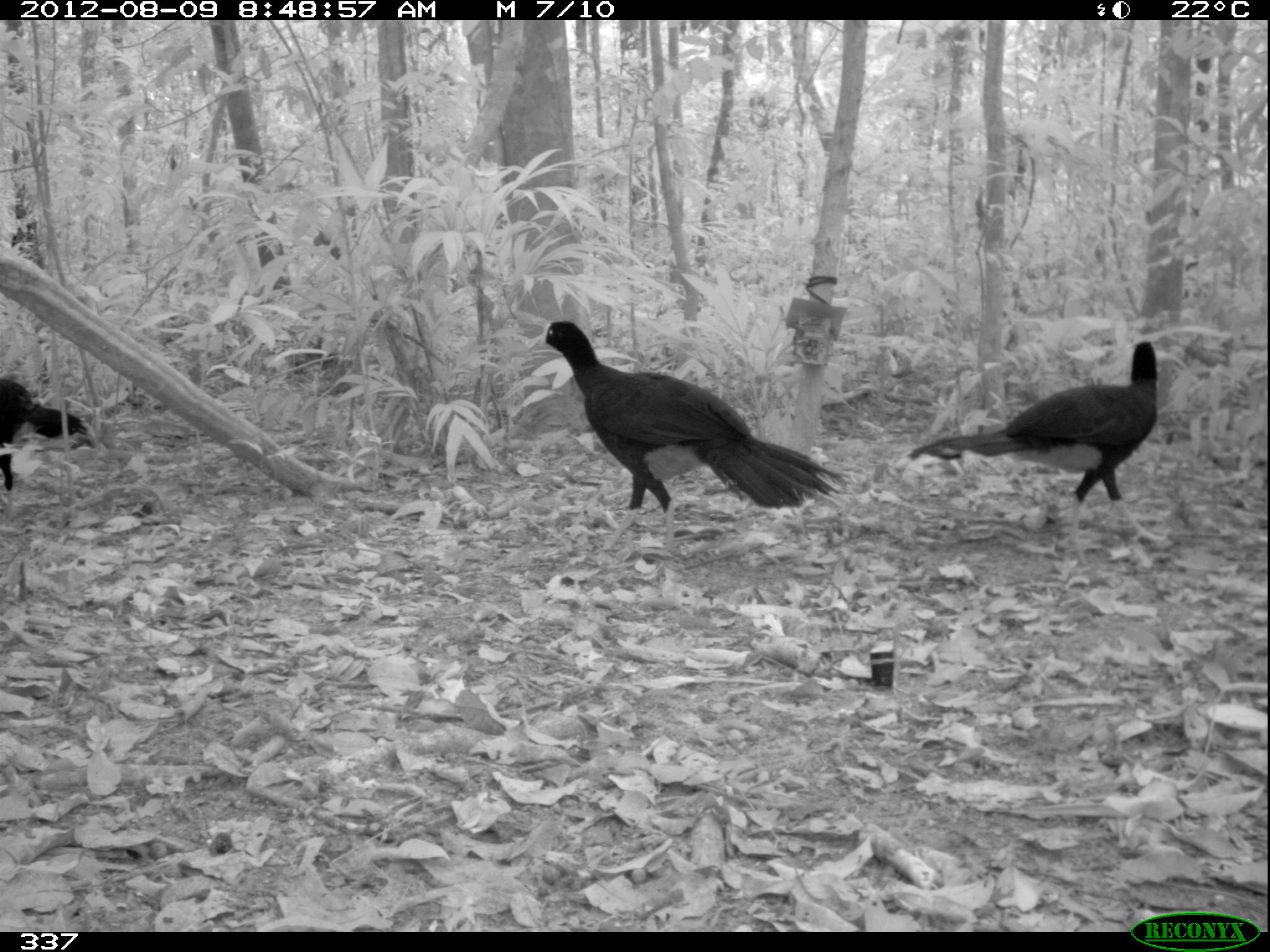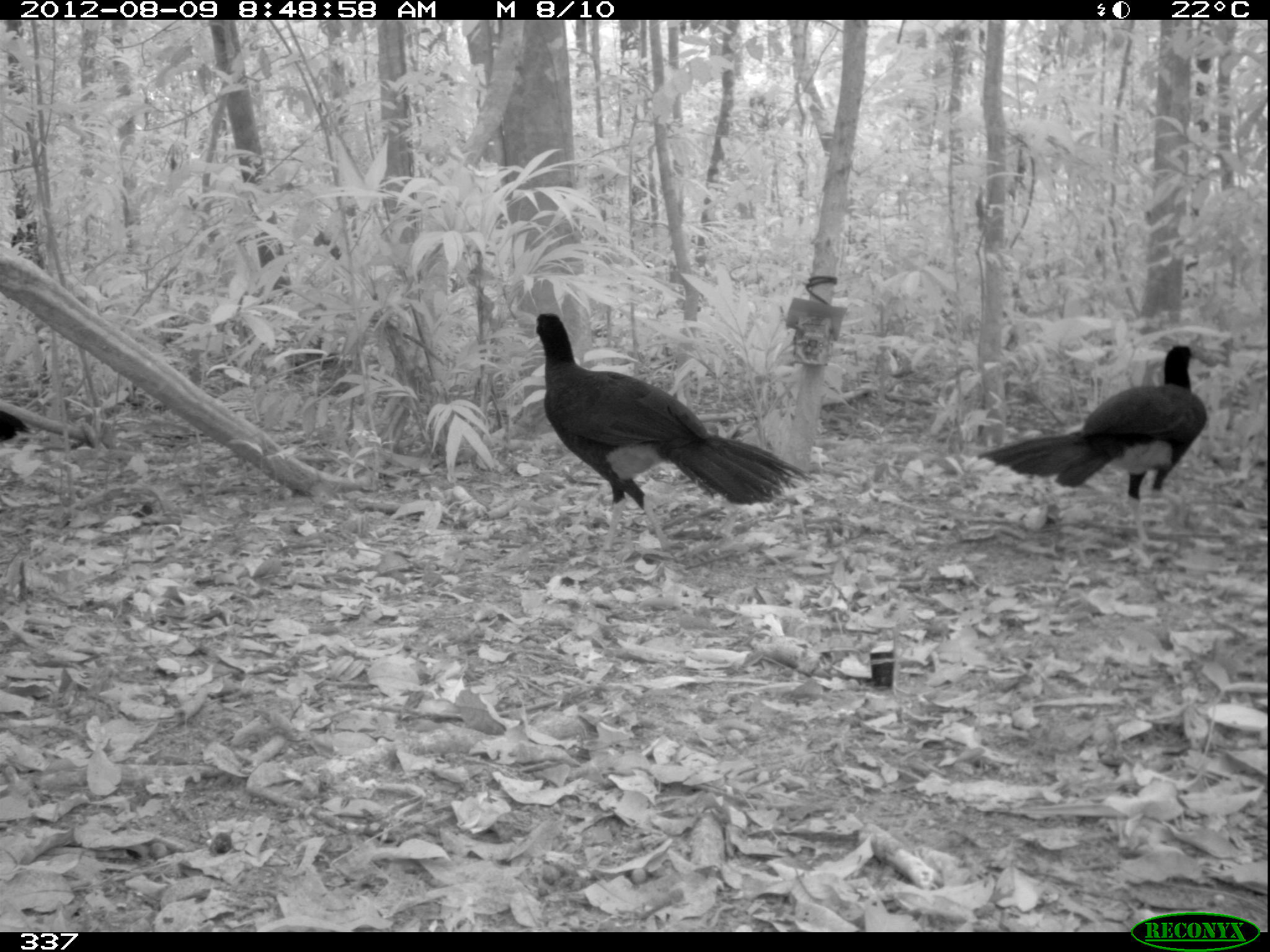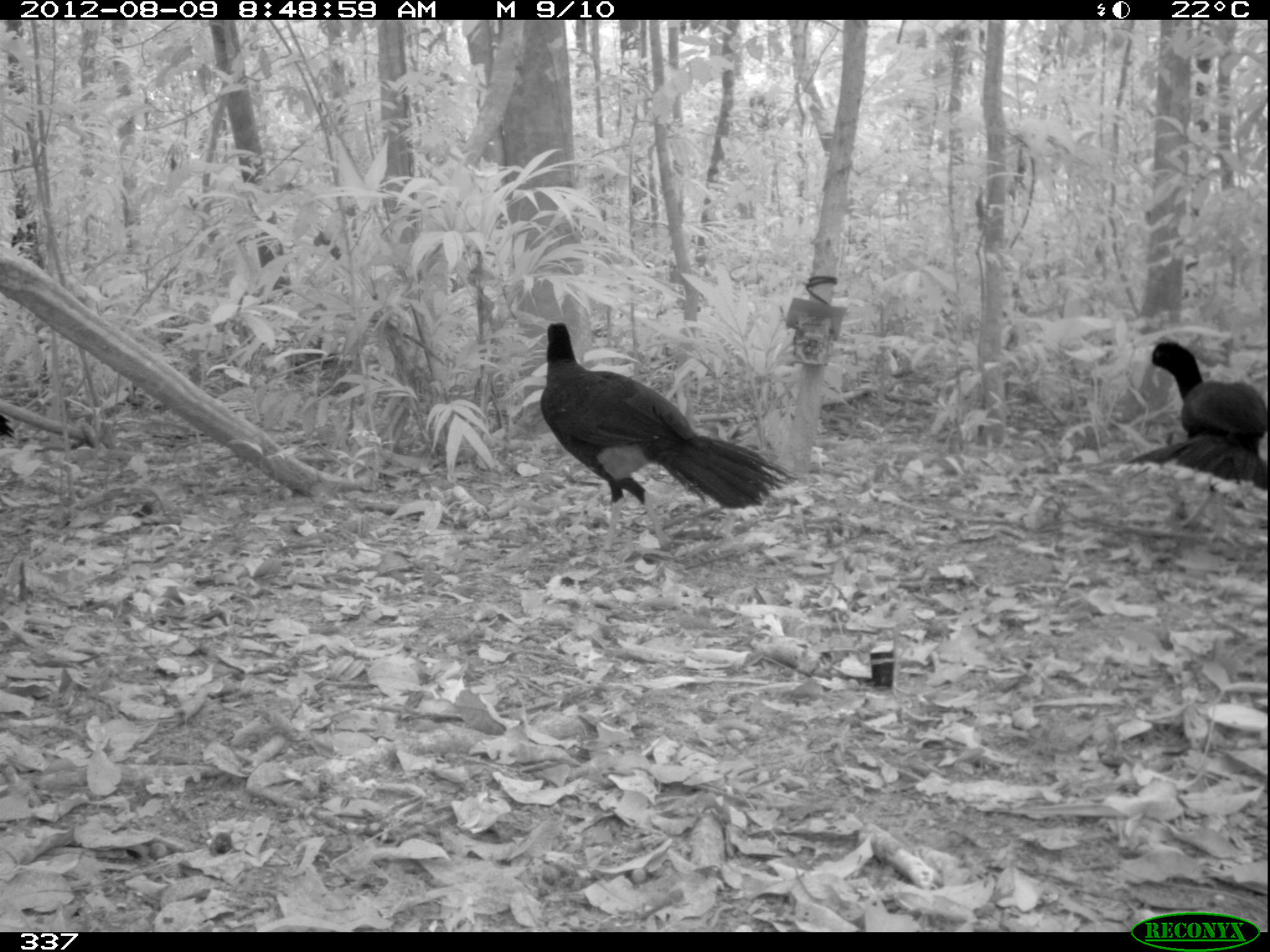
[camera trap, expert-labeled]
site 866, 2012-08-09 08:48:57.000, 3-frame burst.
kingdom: Animalia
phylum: Chordata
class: Aves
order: Galliformes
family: Cracidae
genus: Mitu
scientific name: Mitu tuberosum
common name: razor-billed curassow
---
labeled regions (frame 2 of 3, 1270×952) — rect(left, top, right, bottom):
mitu tuberosum: rect(532, 310, 819, 549); rect(975, 343, 1208, 547); rect(0, 406, 34, 445)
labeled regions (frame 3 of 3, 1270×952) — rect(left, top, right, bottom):
mitu tuberosum: rect(537, 321, 800, 564); rect(1109, 337, 1269, 505); rect(0, 412, 17, 441)